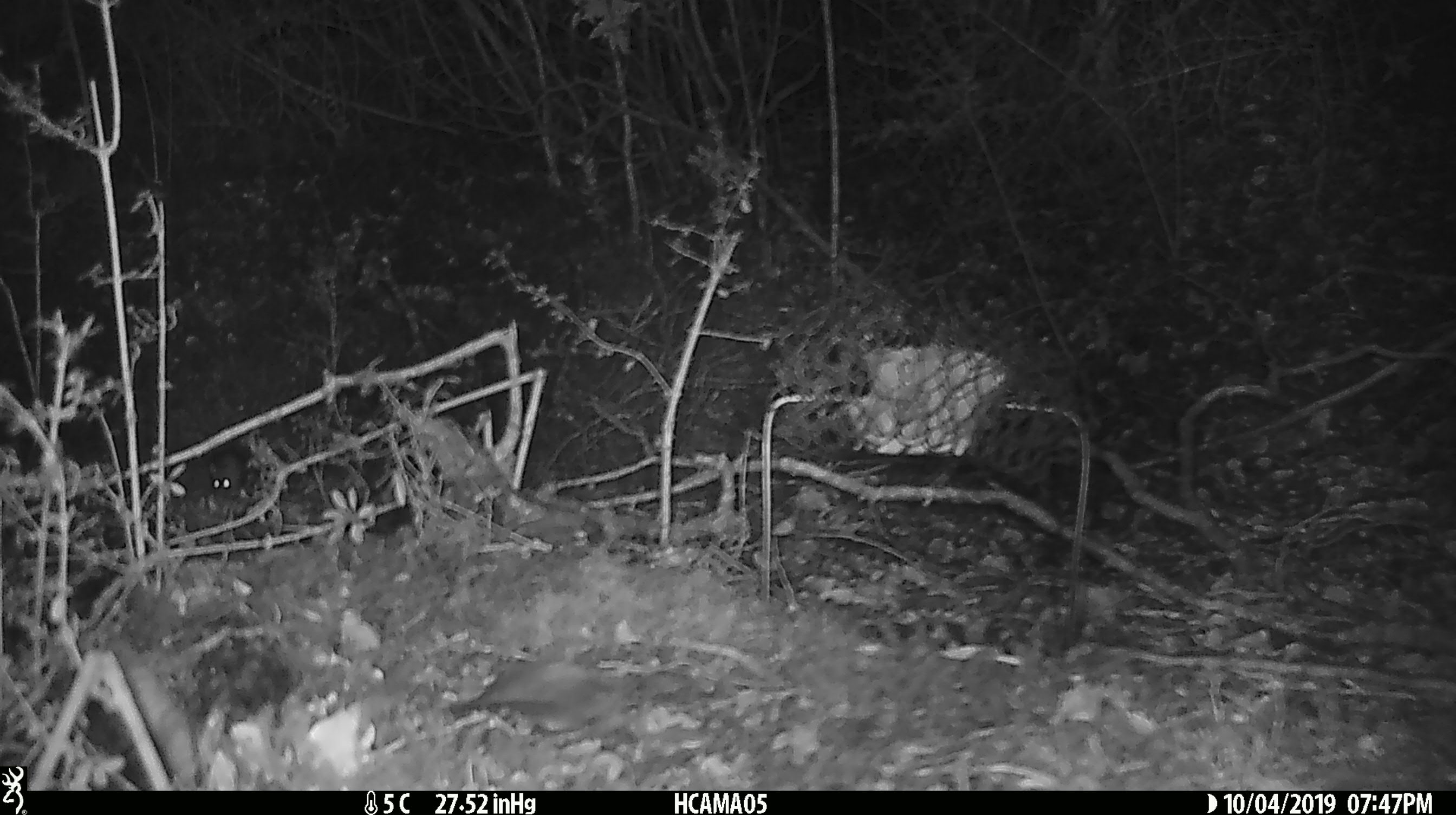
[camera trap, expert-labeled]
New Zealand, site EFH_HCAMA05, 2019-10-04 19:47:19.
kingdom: Animalia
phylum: Chordata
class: Mammalia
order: Rodentia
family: Muridae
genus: Mus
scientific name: Mus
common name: mouse